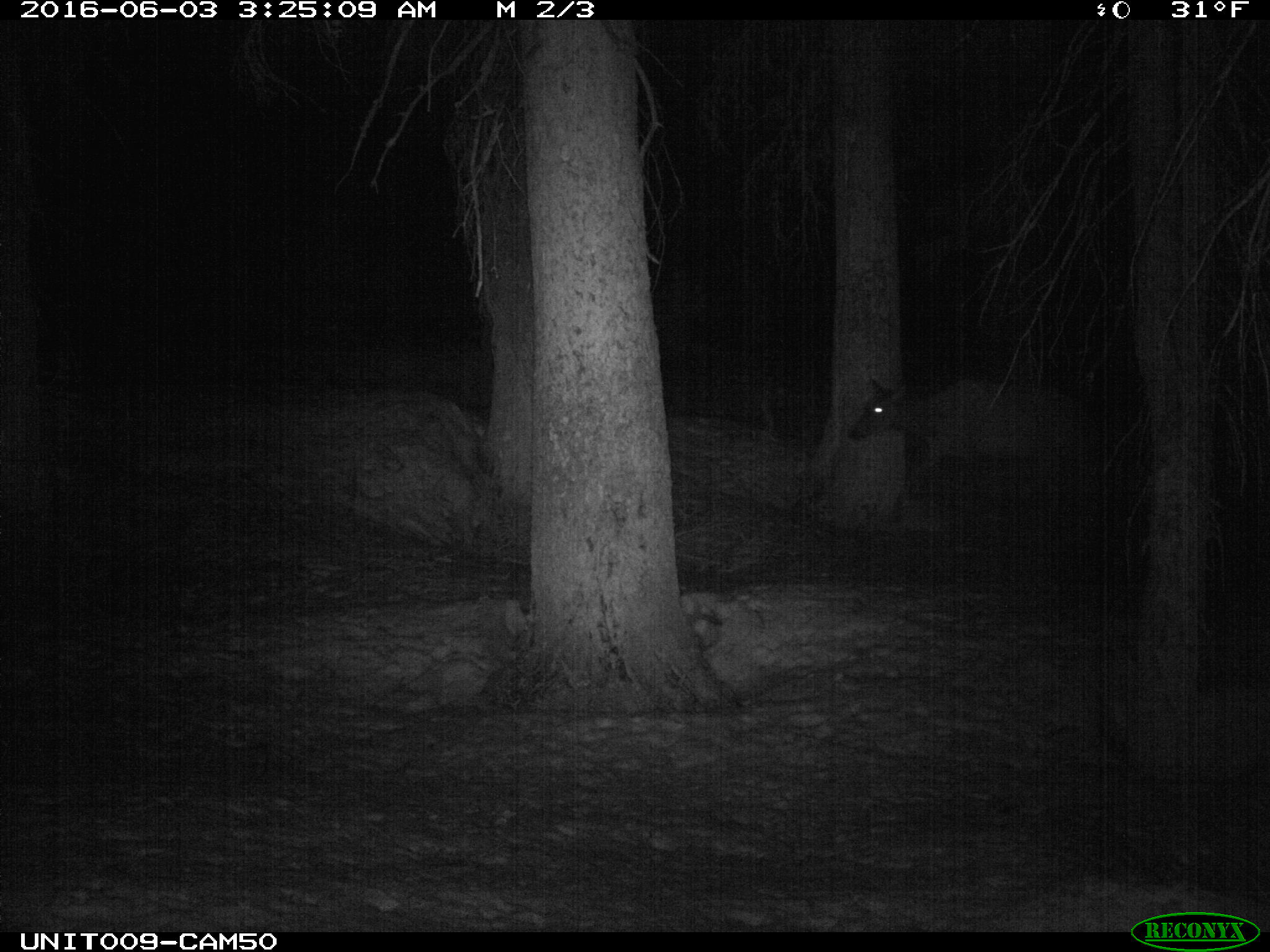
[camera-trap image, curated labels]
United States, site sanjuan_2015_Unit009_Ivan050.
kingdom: Animalia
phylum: Chordata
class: Mammalia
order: Artiodactyla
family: Cervidae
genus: Cervus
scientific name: Cervus elaphus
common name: red deer